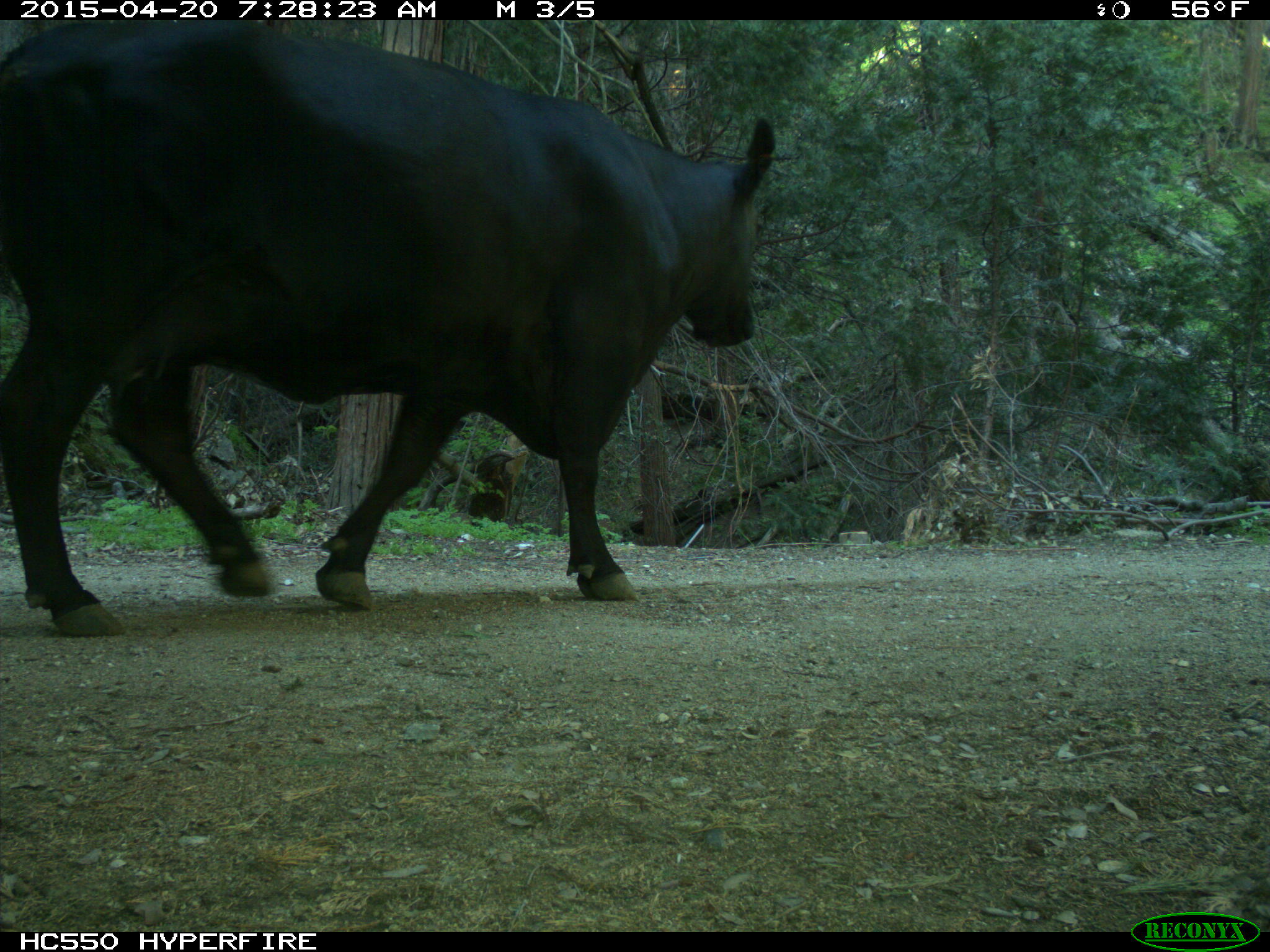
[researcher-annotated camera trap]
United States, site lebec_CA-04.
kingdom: Animalia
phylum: Chordata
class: Mammalia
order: Artiodactyla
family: Bovidae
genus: Bos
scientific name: Bos taurus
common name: domestic cow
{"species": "Bos taurus (domestic cow)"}